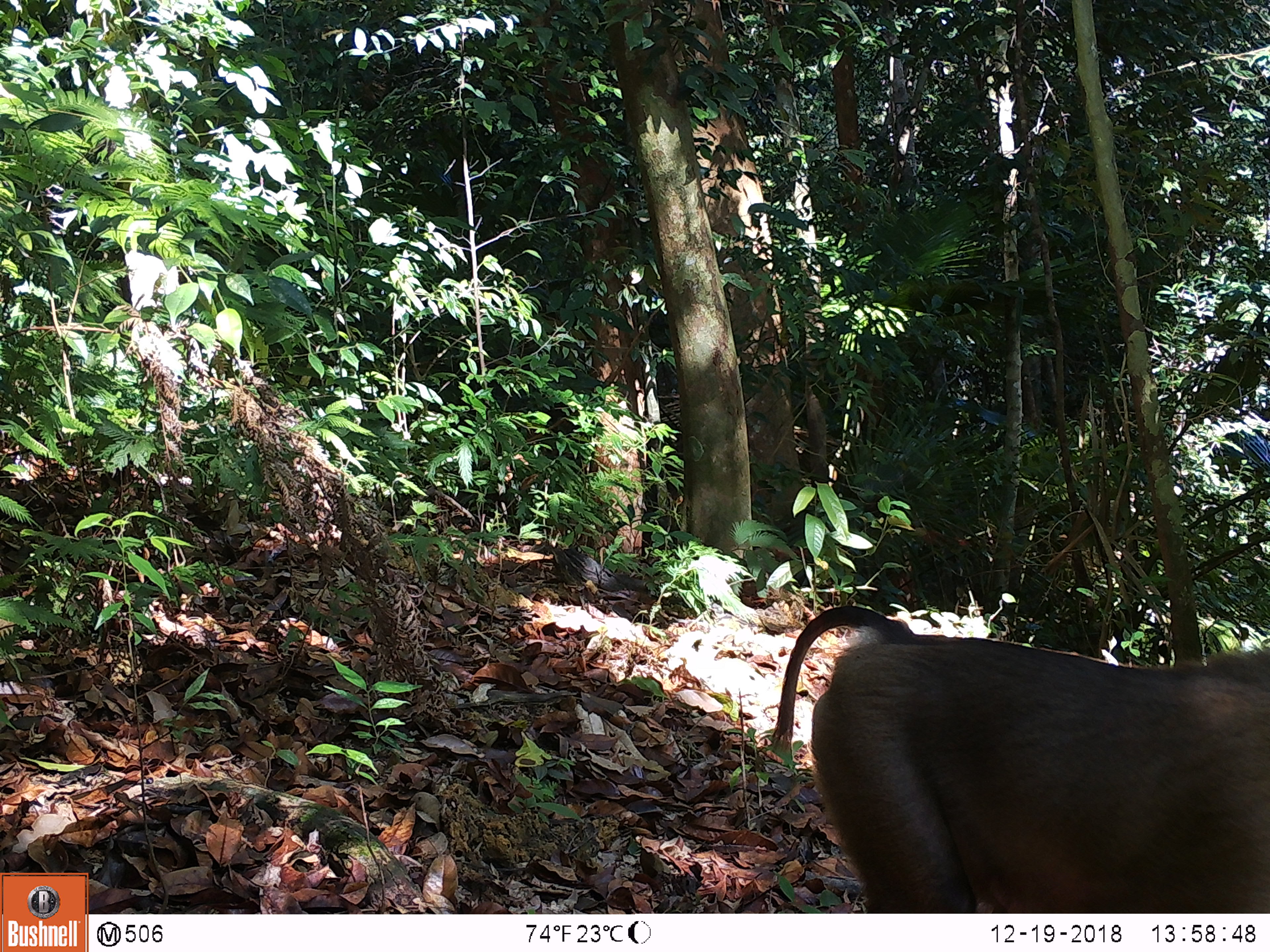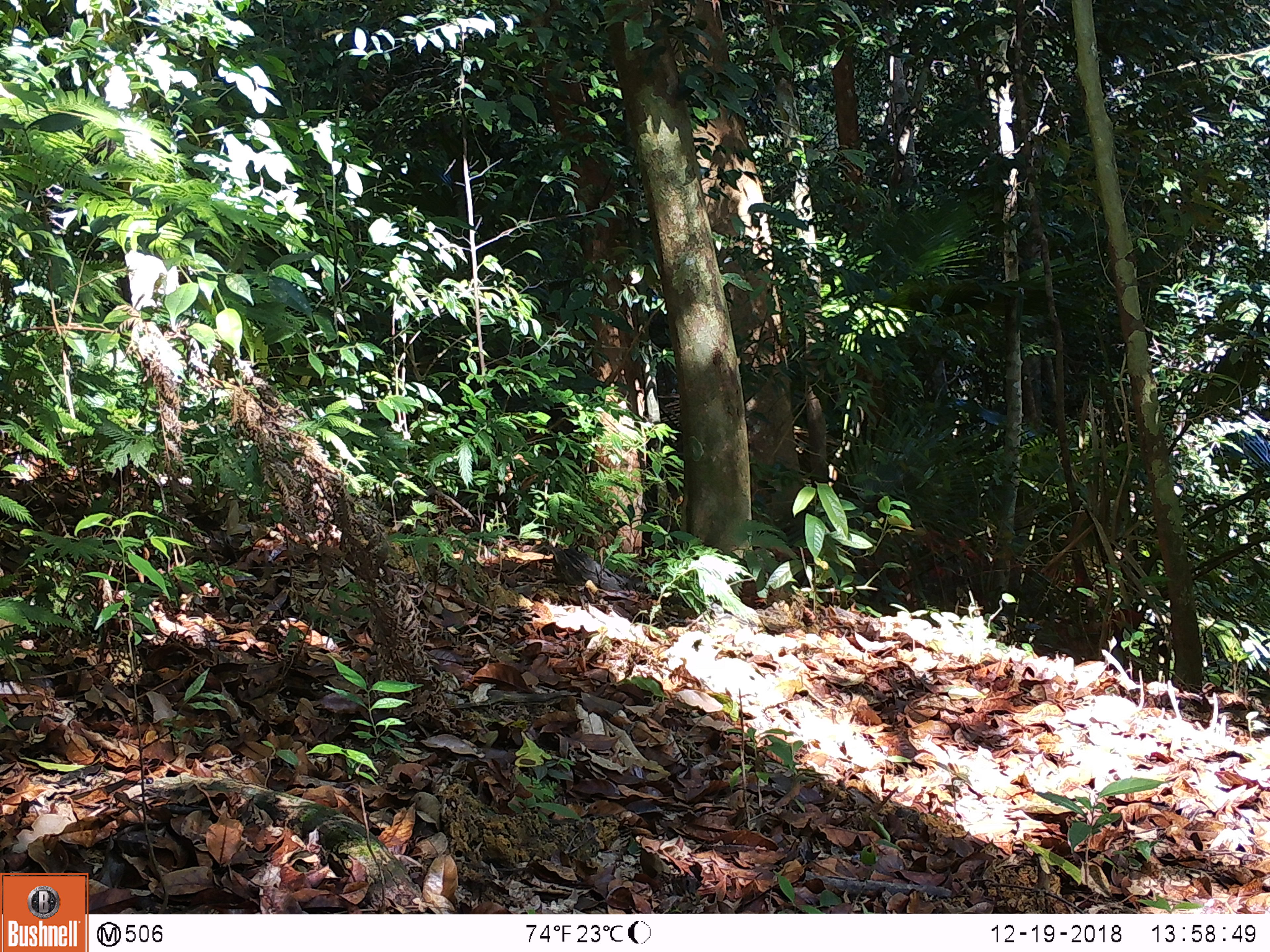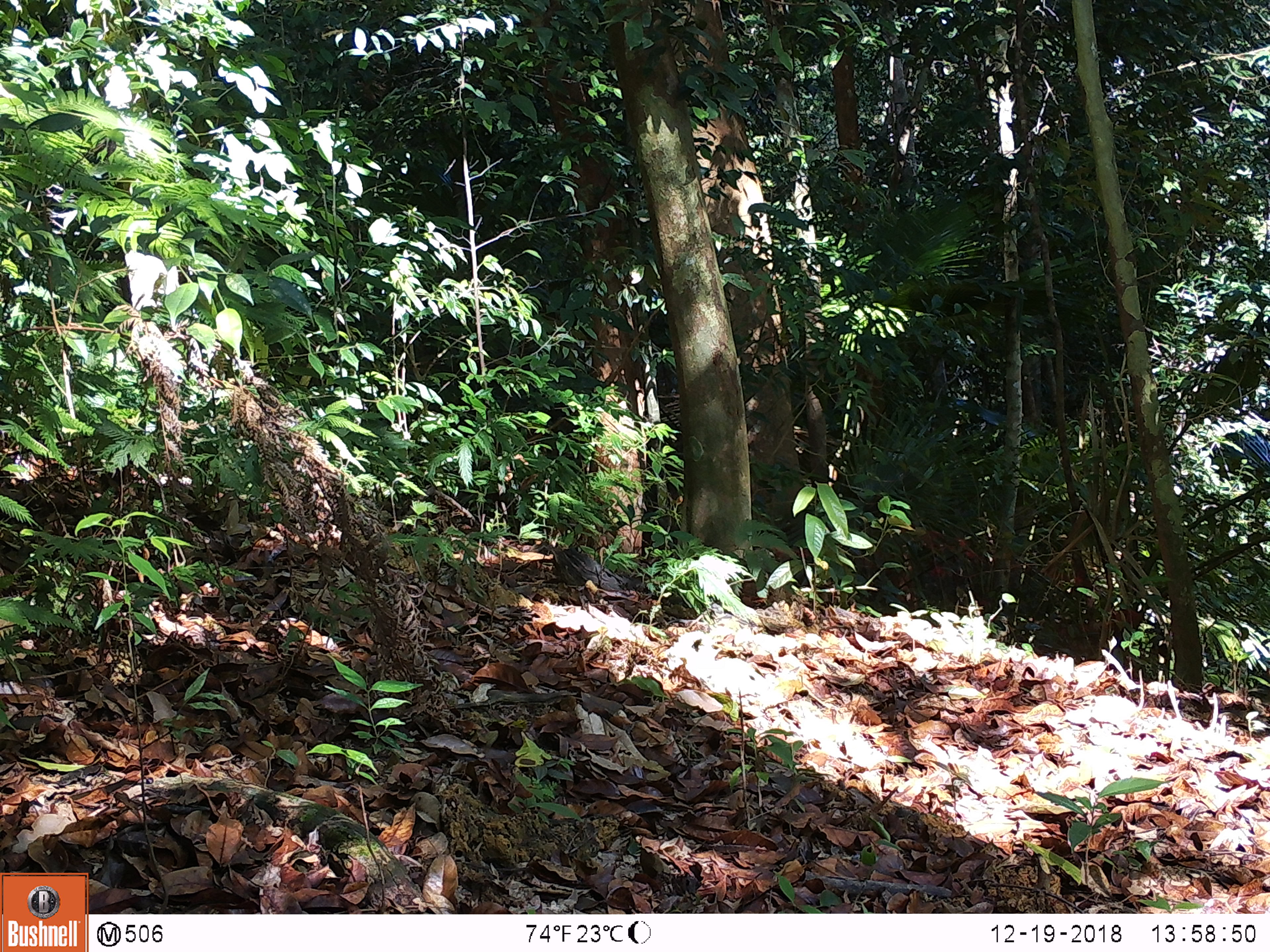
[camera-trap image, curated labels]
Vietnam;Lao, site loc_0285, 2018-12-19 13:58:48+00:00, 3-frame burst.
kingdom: Animalia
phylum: Chordata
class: Mammalia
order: Primates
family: Cercopithecidae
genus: Macaca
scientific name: Macaca nemestrina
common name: pig-tailed macaque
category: pig tailed macaque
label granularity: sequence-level